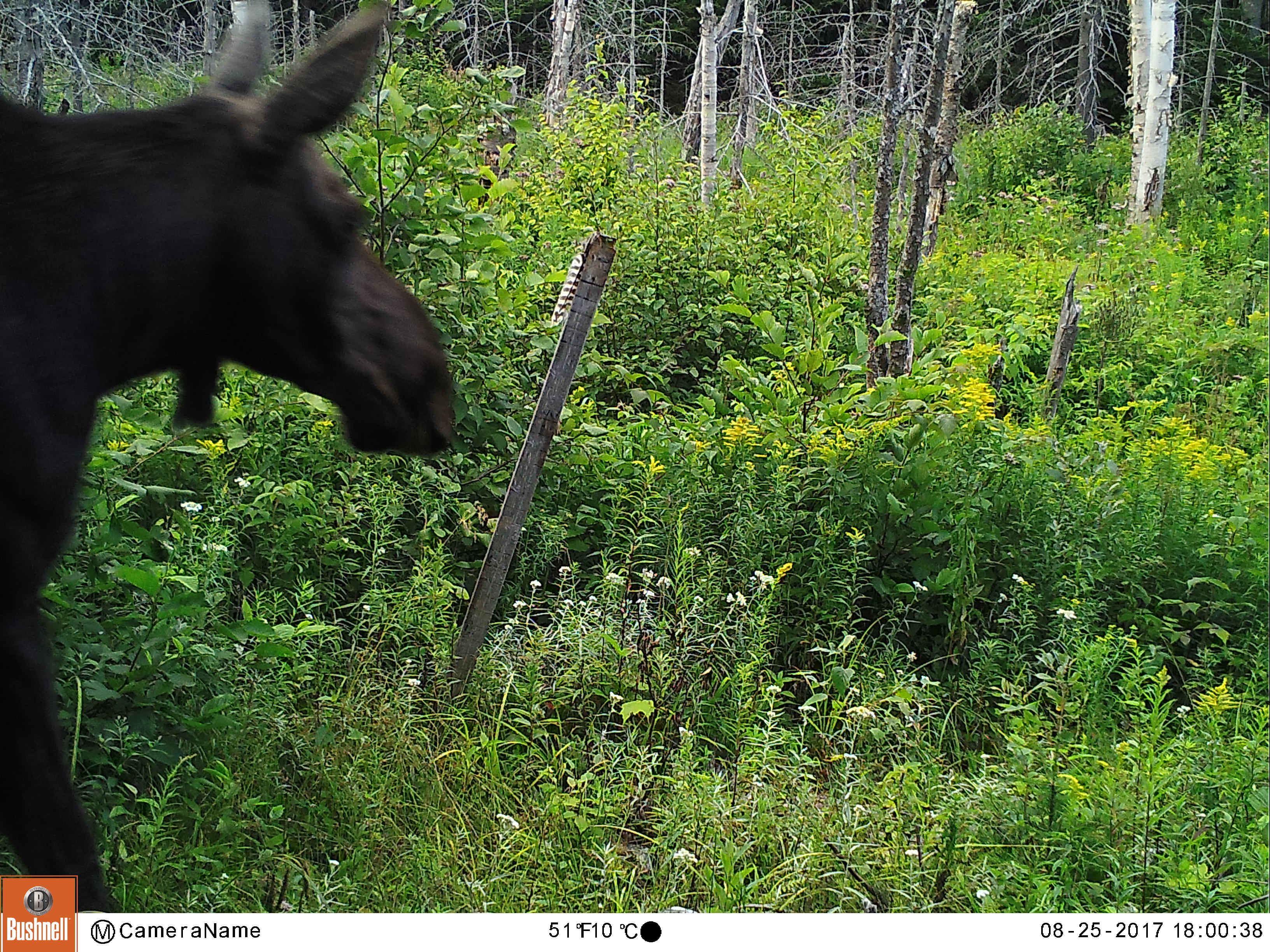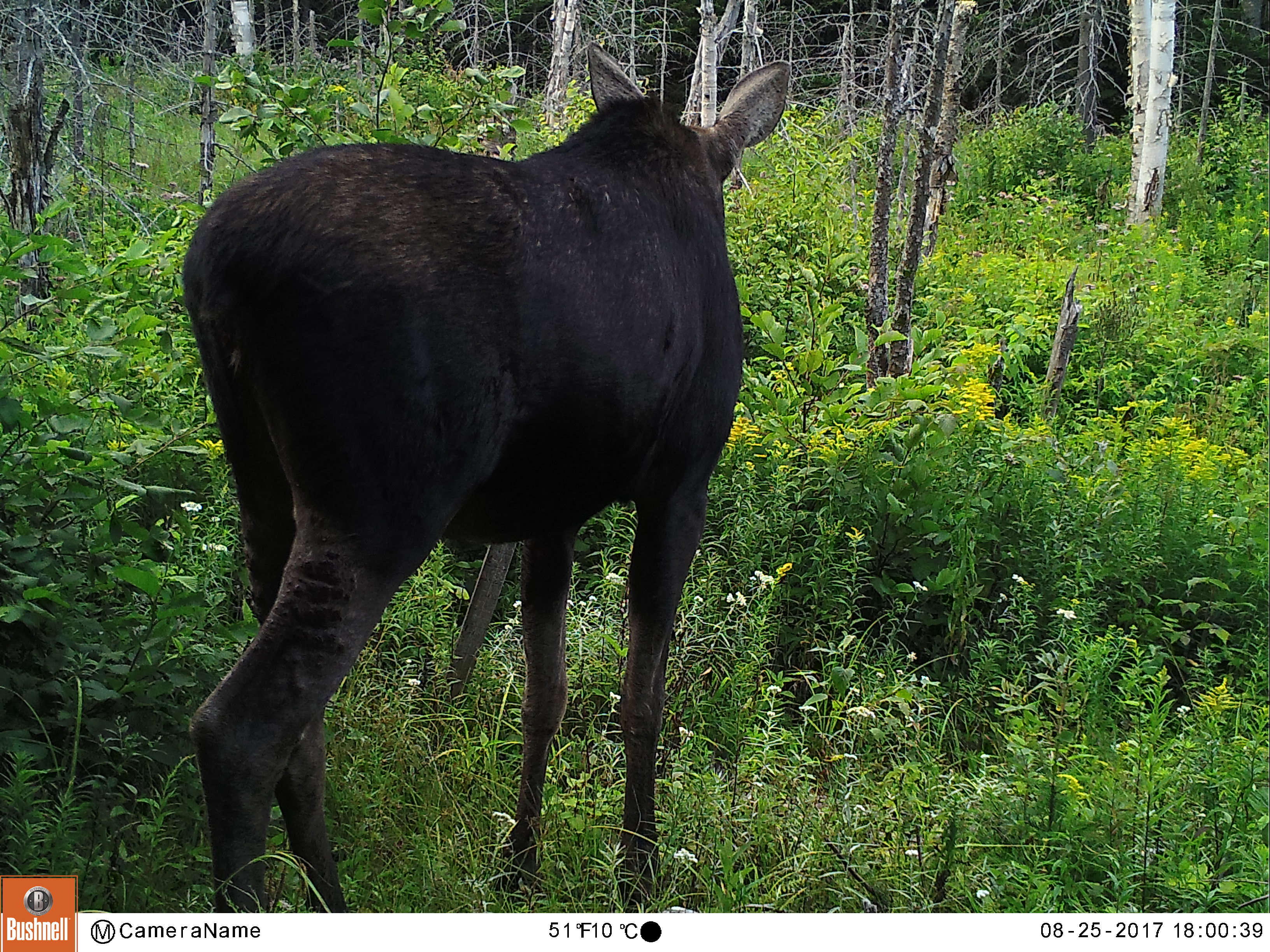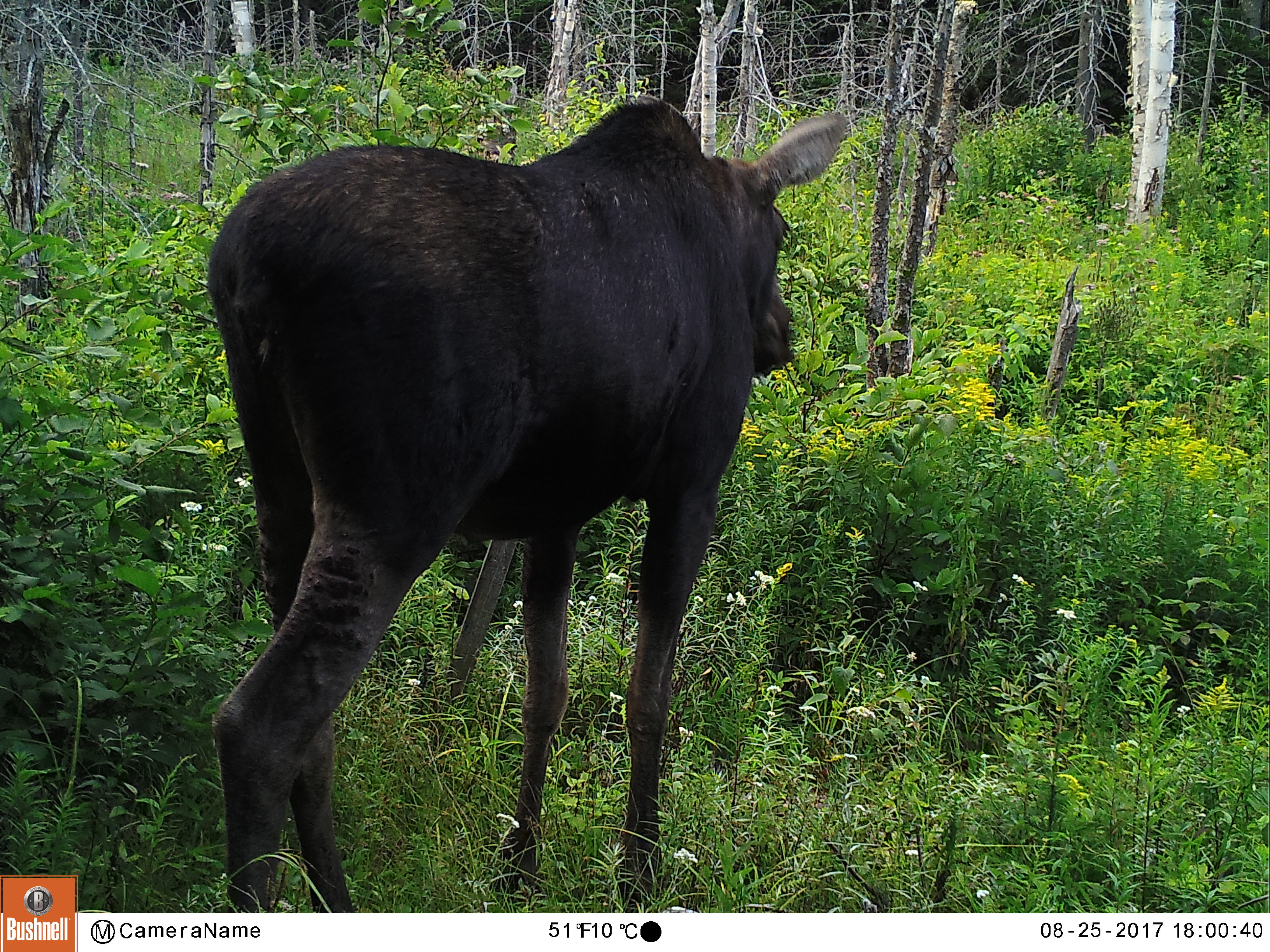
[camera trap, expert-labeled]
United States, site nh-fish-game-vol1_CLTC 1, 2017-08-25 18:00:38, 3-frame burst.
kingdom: Animalia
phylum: Chordata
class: Mammalia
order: Artiodactyla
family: Cervidae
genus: Alces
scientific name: Alces alces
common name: moose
Moose (Alces alces).